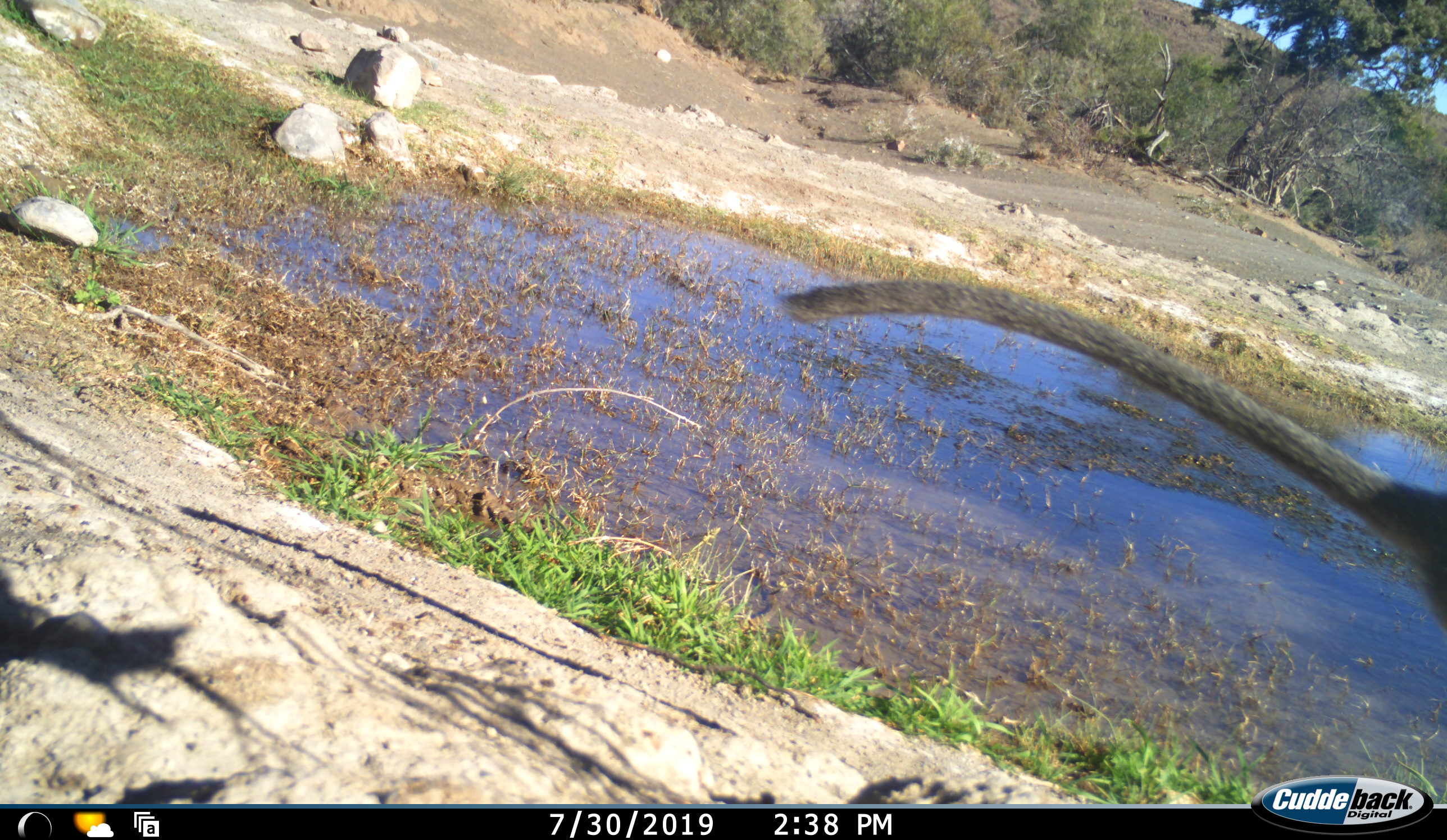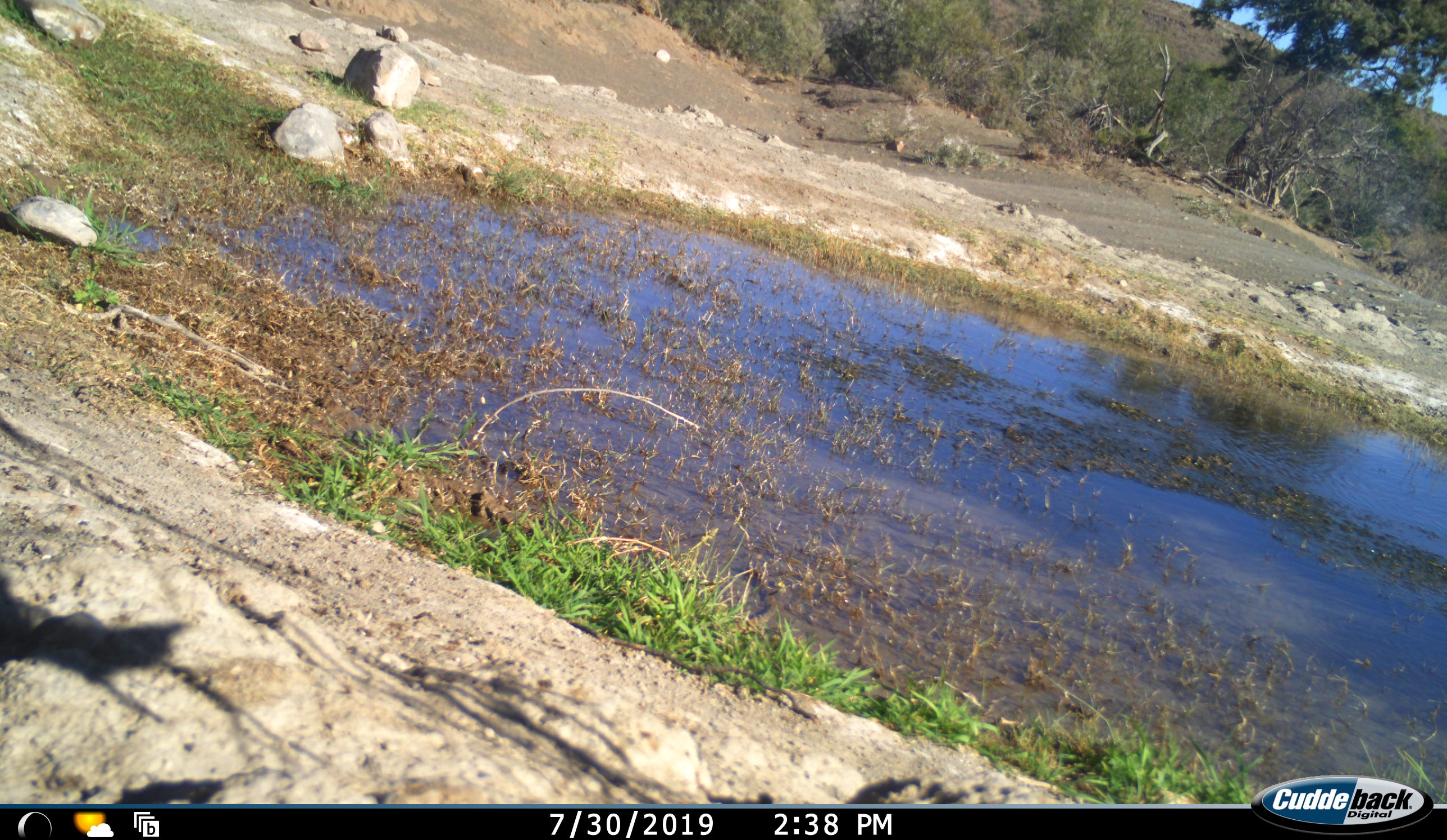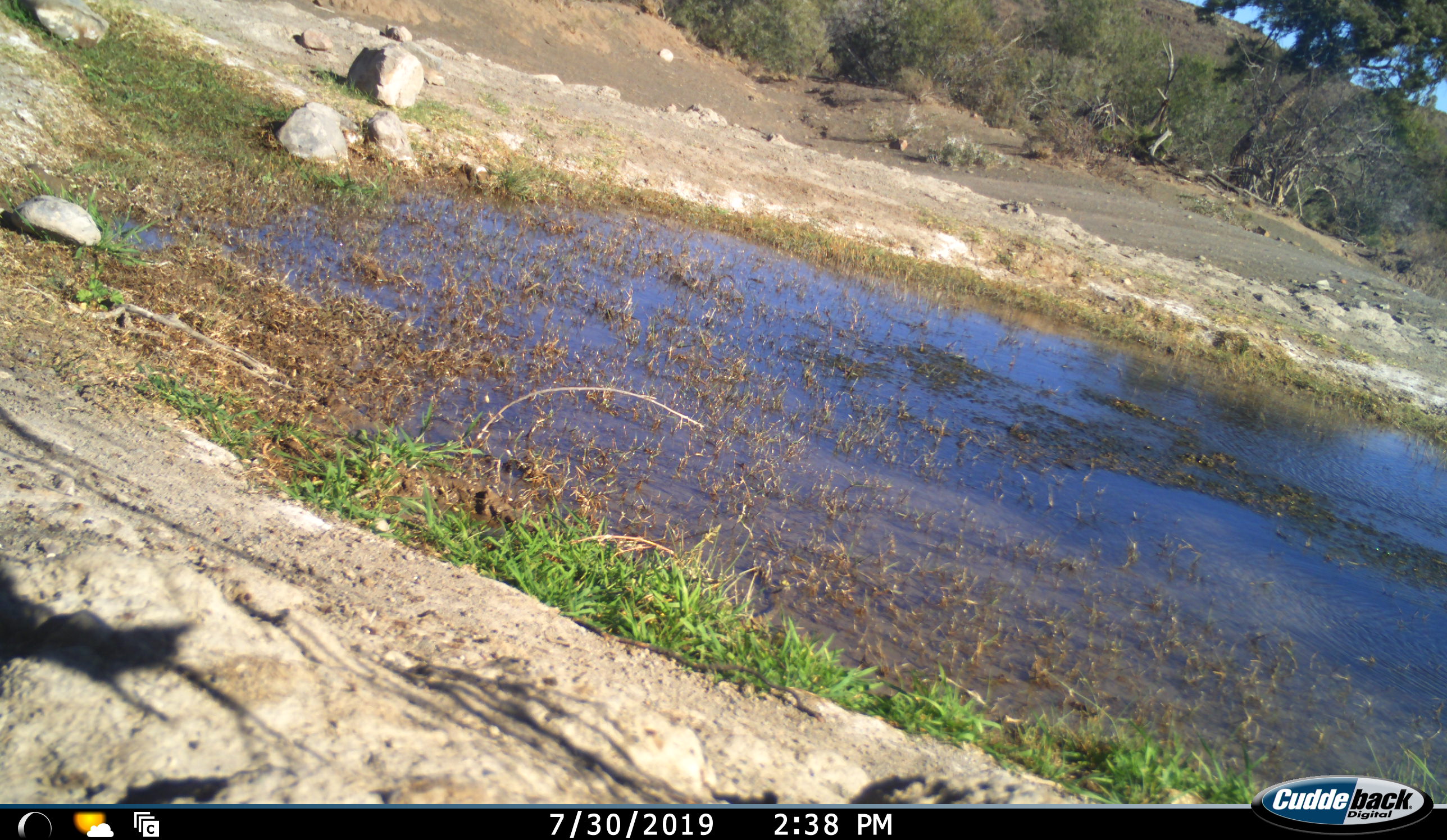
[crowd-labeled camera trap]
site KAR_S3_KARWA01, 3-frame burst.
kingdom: Animalia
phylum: Chordata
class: Mammalia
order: Primates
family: Cercopithecidae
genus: Chlorocebus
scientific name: Chlorocebus pygerythrus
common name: vervet monkey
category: monkeyvervet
Monkeyvervet (vervet monkey) (Chlorocebus pygerythrus), count 1. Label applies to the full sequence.